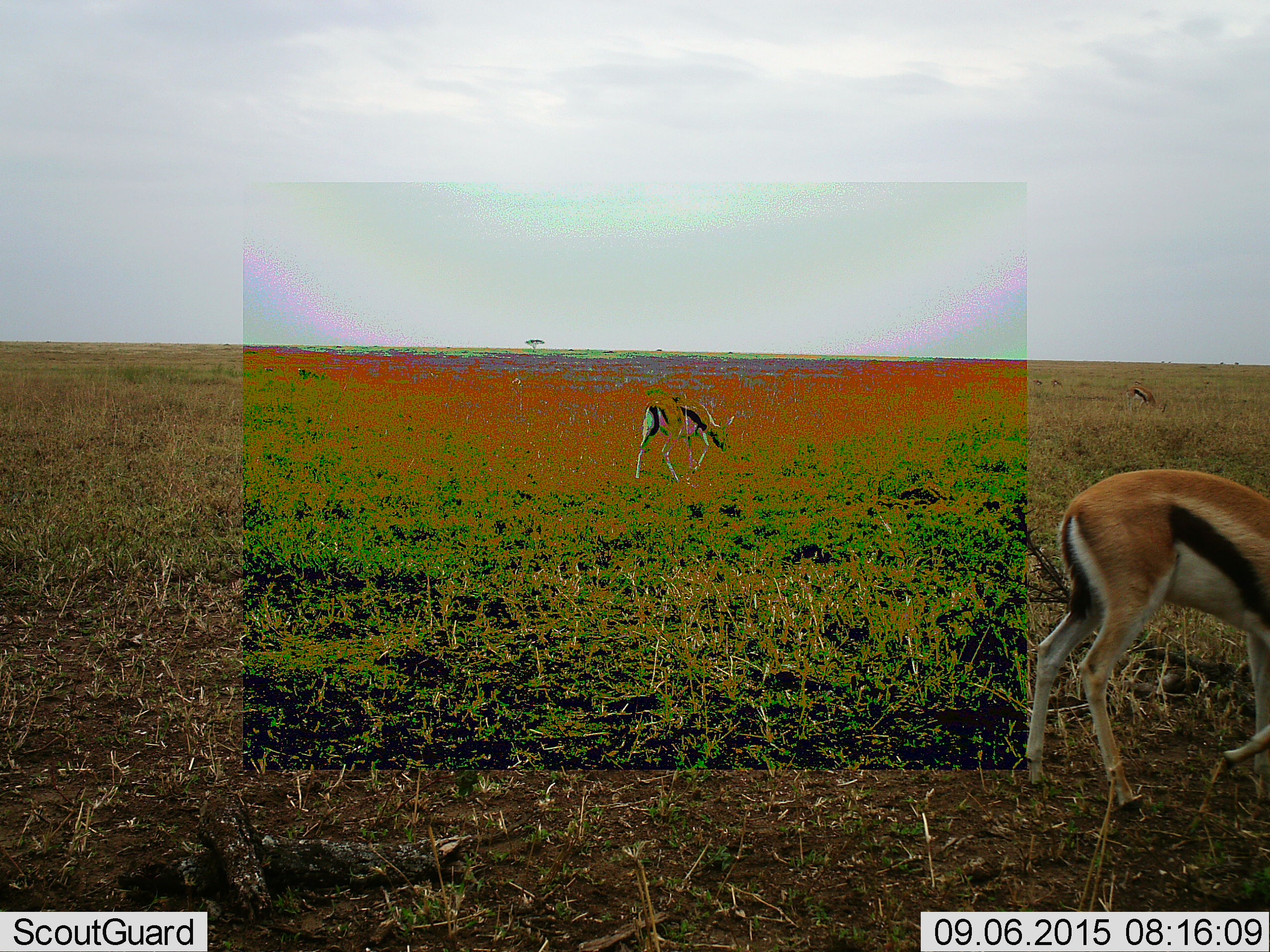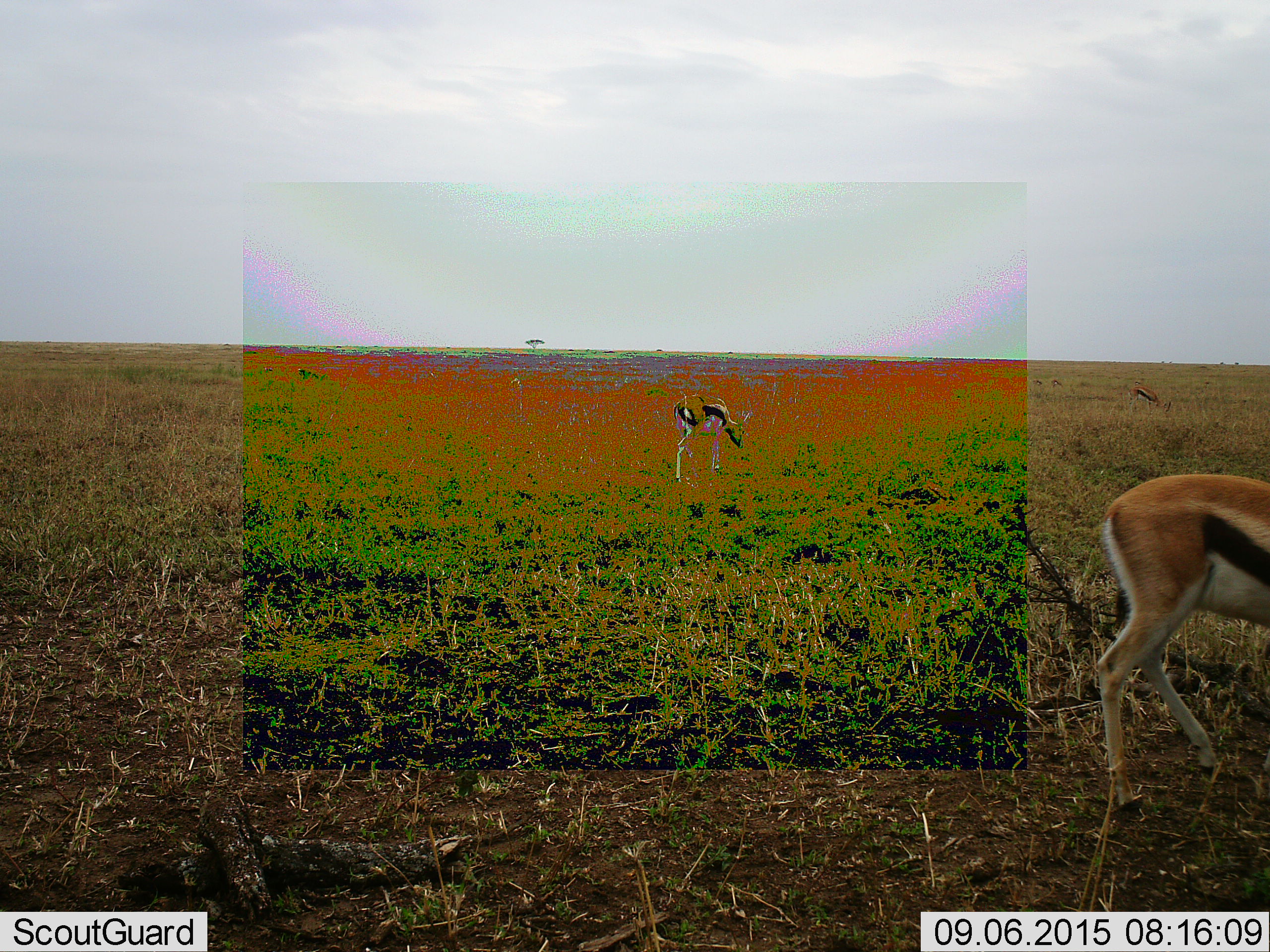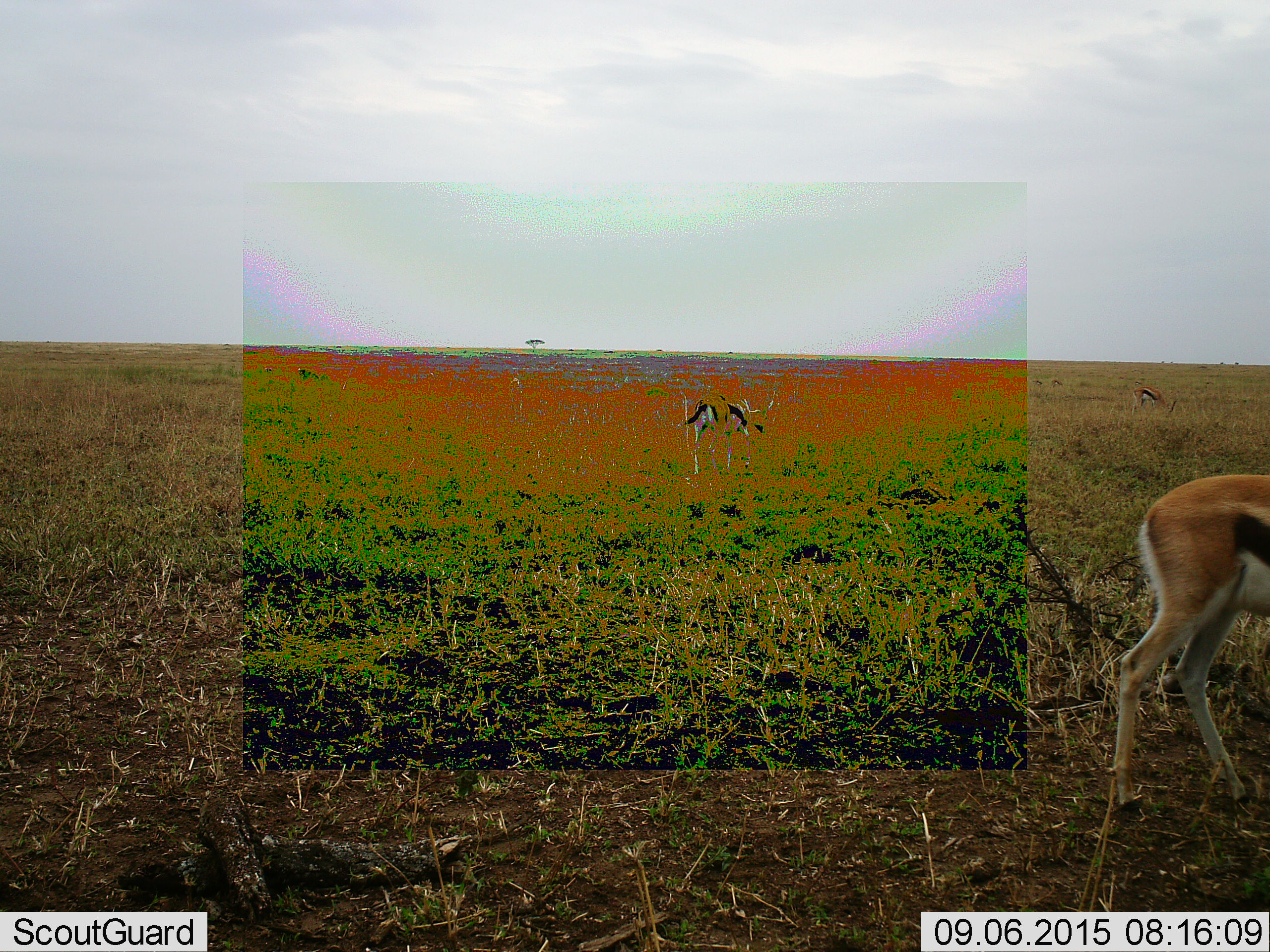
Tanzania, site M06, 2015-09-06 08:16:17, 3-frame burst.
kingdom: Animalia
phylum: Chordata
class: Mammalia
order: Artiodactyla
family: Bovidae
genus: Eudorcas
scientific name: Eudorcas thomsonii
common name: thomson's gazelle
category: gazellethomsons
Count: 3.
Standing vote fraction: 11%.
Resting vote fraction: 0%.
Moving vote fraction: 56%.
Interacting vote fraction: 0%.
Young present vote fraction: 11%.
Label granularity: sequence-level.